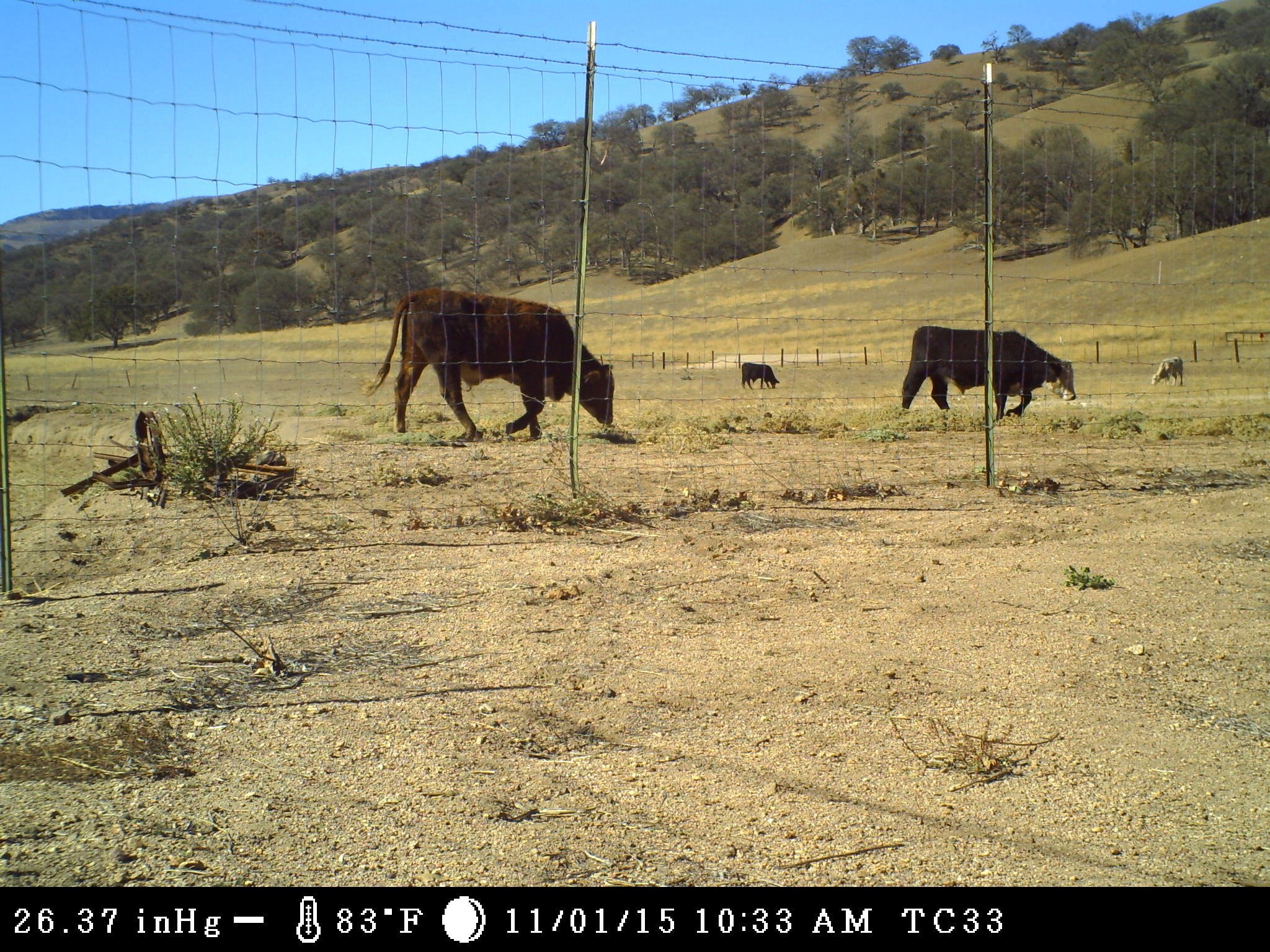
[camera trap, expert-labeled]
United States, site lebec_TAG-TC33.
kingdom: Animalia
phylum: Chordata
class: Mammalia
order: Artiodactyla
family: Bovidae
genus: Bos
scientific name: Bos taurus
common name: domestic cow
Bos taurus (domestic cow).